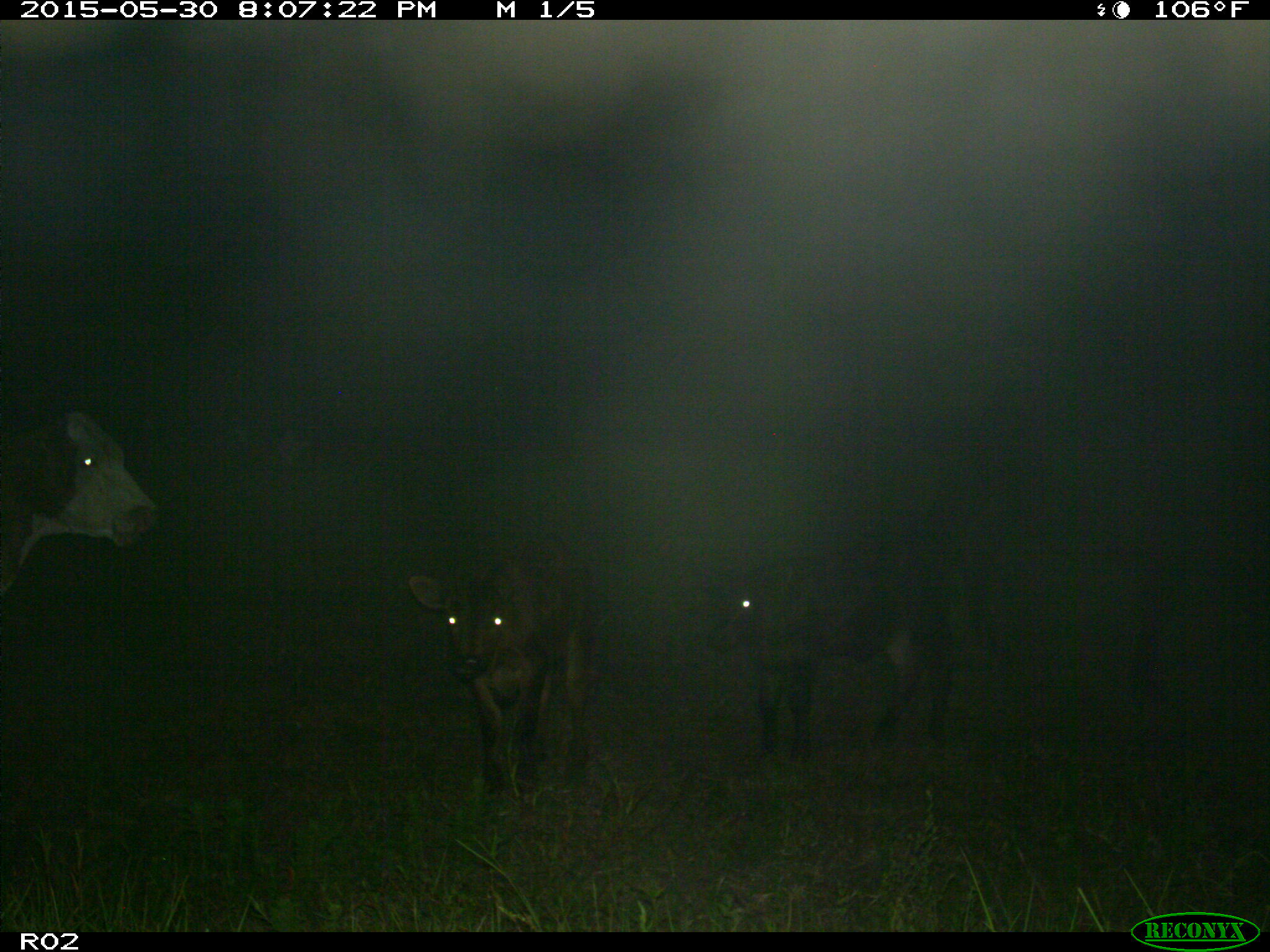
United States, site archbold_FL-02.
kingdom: Animalia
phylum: Chordata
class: Mammalia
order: Artiodactyla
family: Bovidae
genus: Bos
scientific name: Bos taurus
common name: domestic cow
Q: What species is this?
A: Bos taurus (domestic cow).